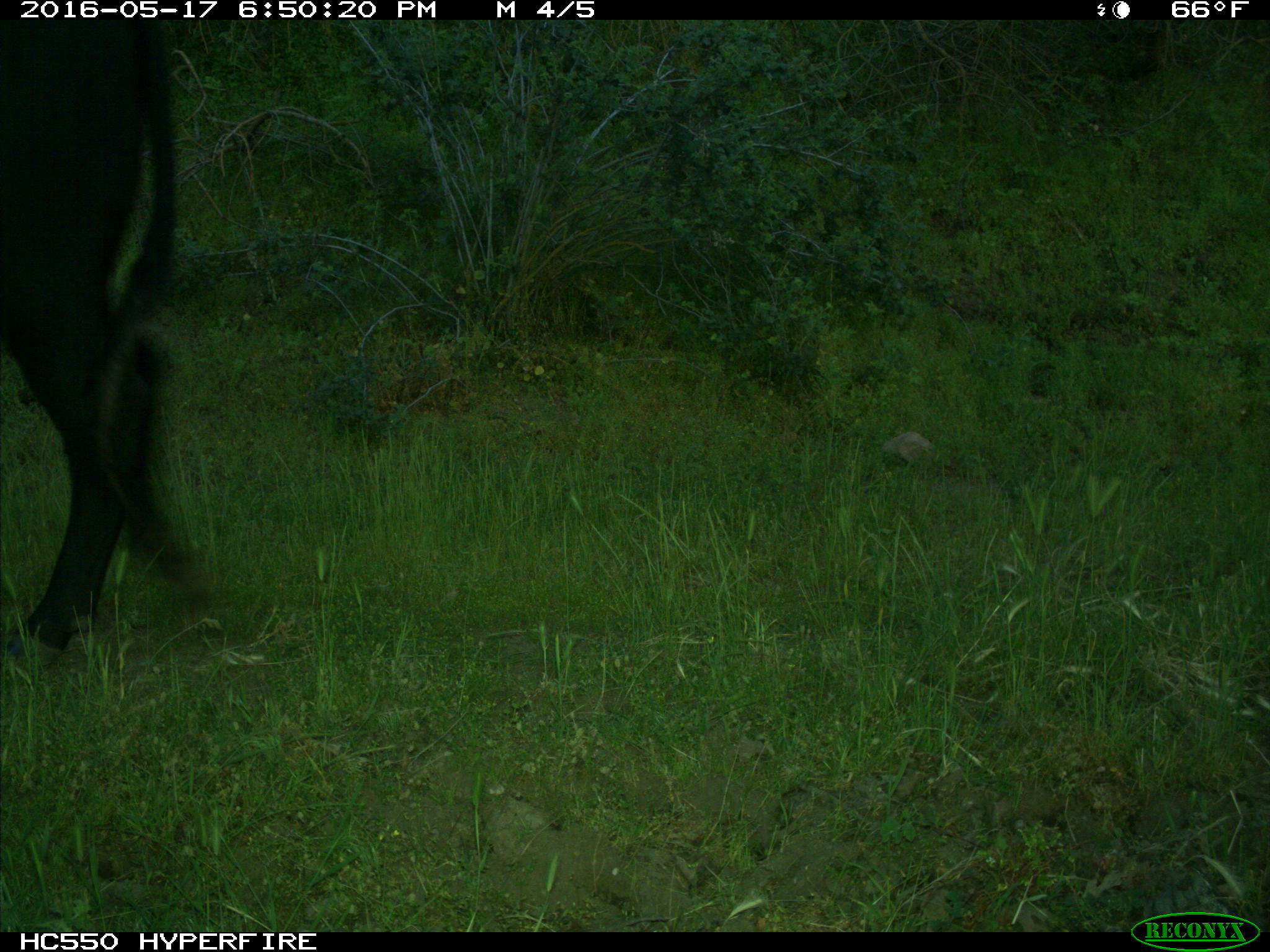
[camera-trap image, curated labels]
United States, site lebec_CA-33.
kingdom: Animalia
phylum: Chordata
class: Mammalia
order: Artiodactyla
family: Bovidae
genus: Bos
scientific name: Bos taurus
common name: domestic cow